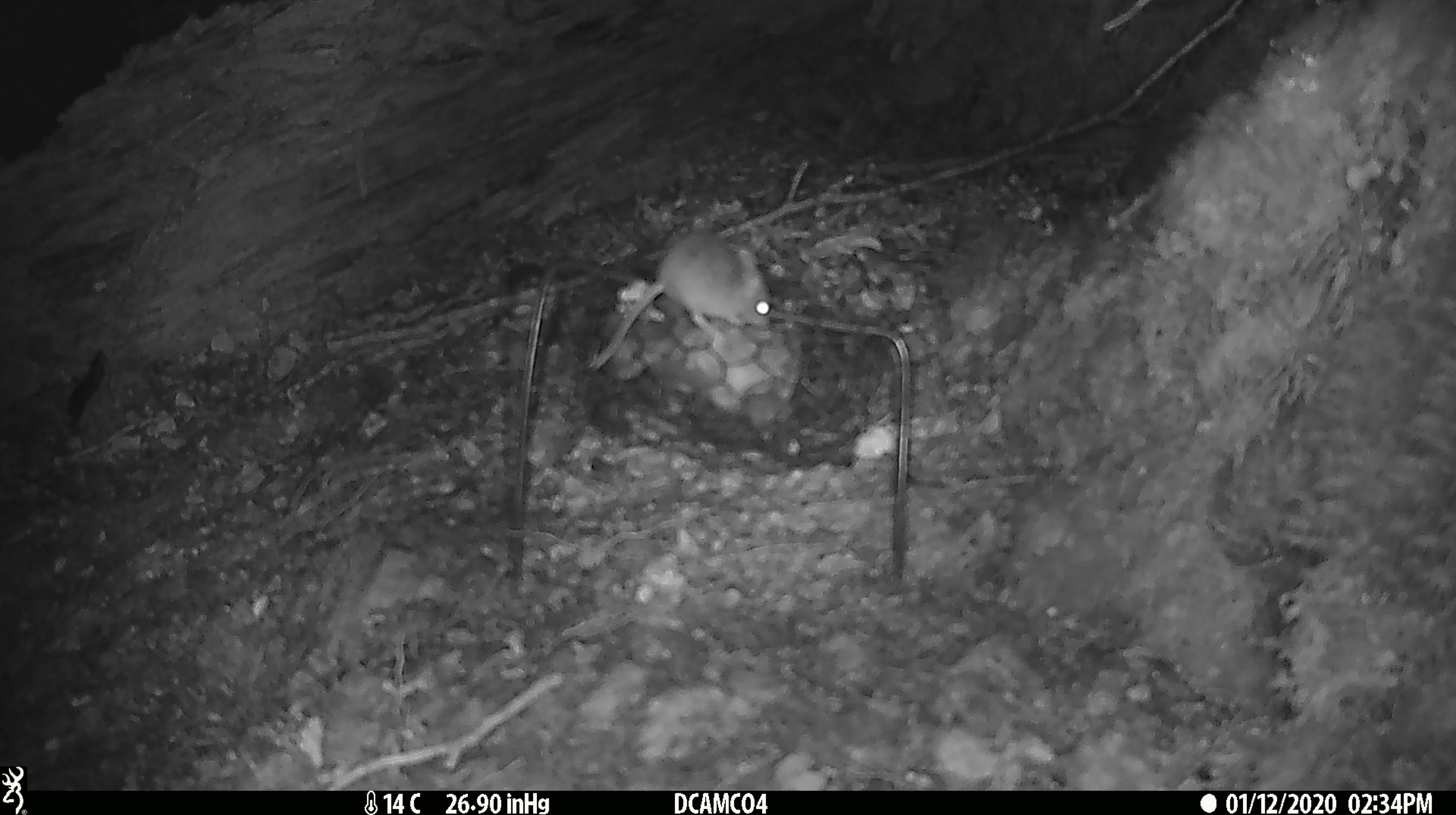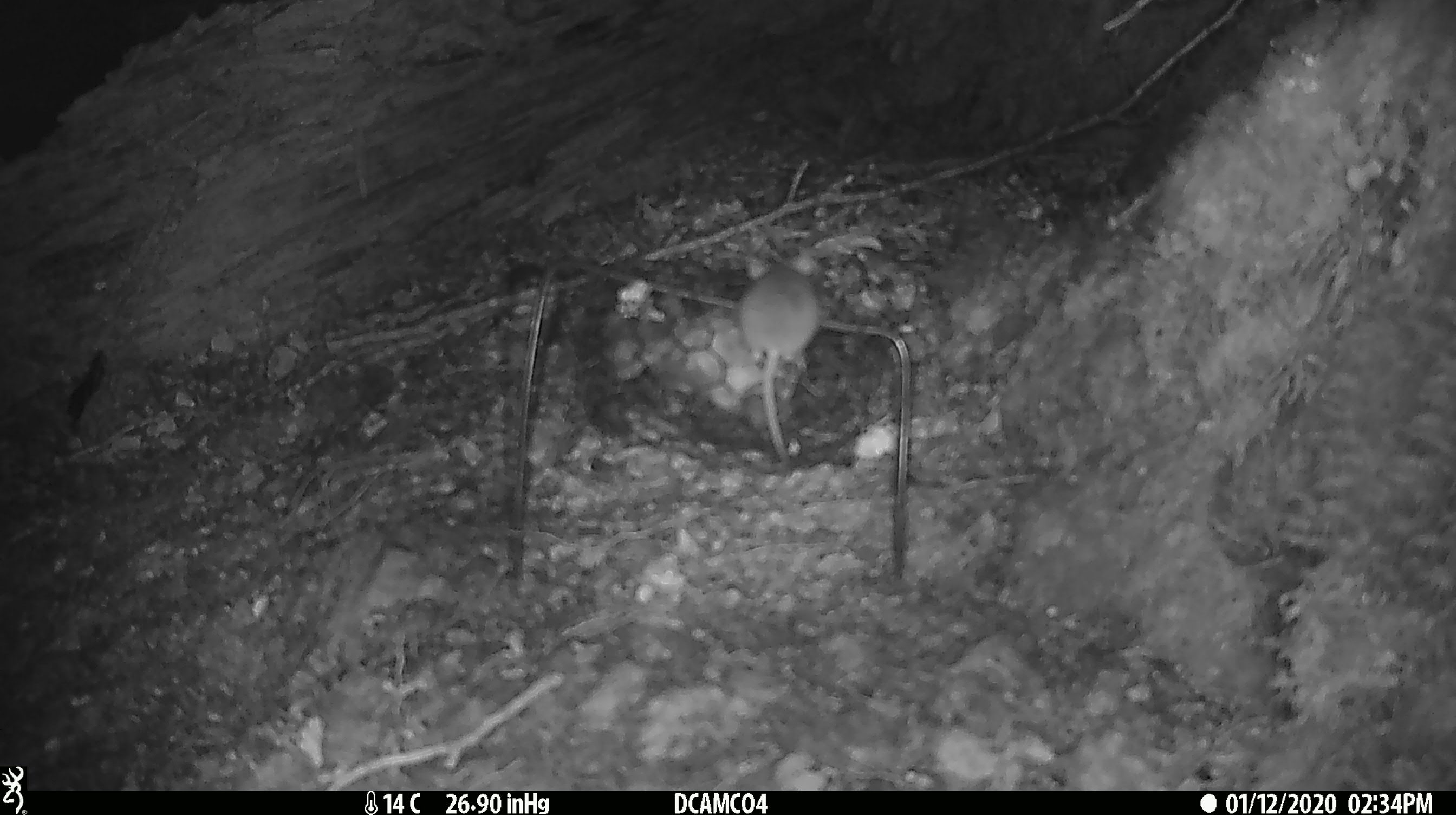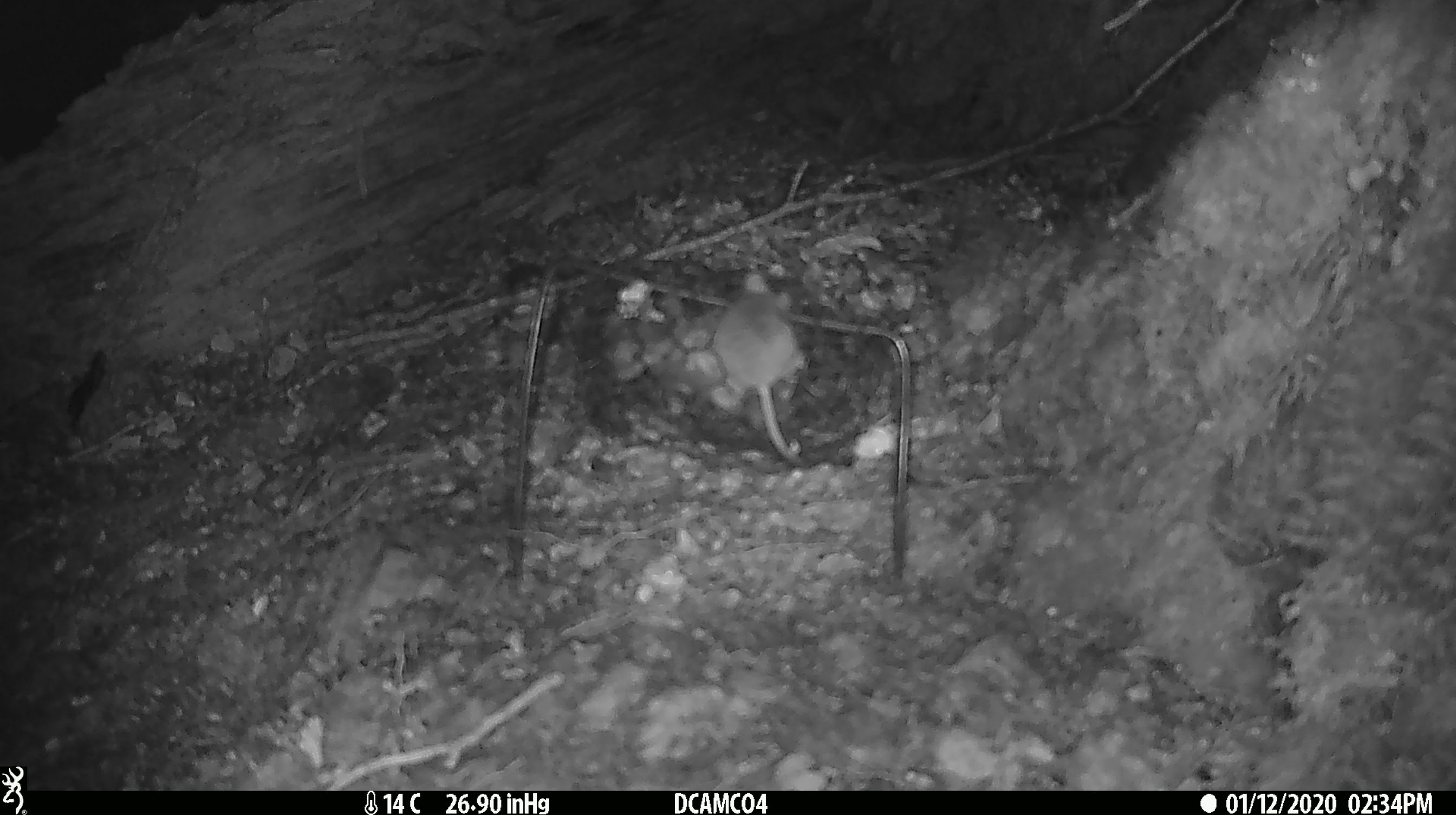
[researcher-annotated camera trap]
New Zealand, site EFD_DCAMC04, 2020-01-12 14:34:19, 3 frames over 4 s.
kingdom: Animalia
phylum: Chordata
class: Mammalia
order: Rodentia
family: Muridae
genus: Mus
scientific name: Mus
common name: mouse